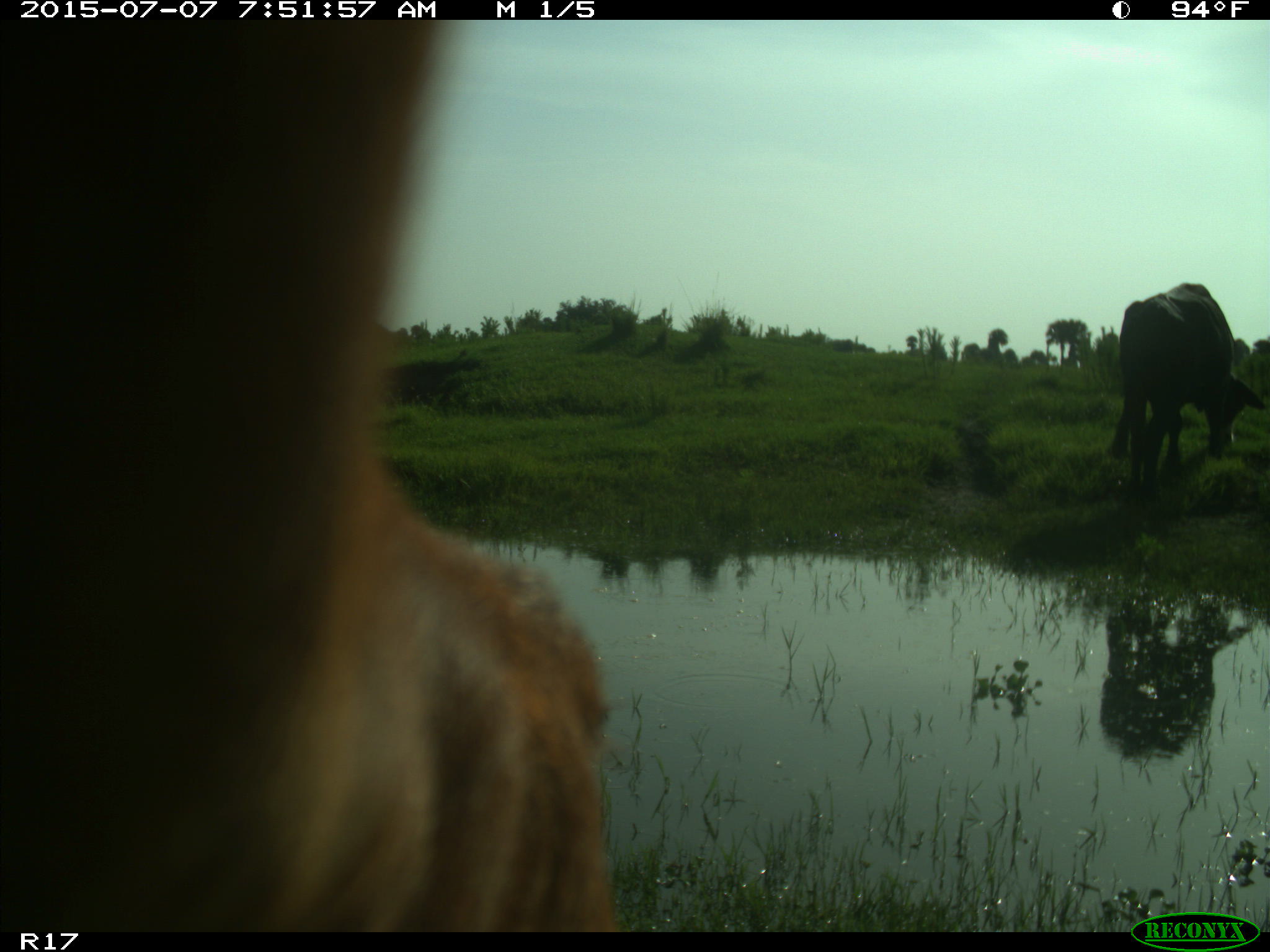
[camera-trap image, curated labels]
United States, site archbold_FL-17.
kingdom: Animalia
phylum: Chordata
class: Mammalia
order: Artiodactyla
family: Bovidae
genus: Bos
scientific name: Bos taurus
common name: domestic cow